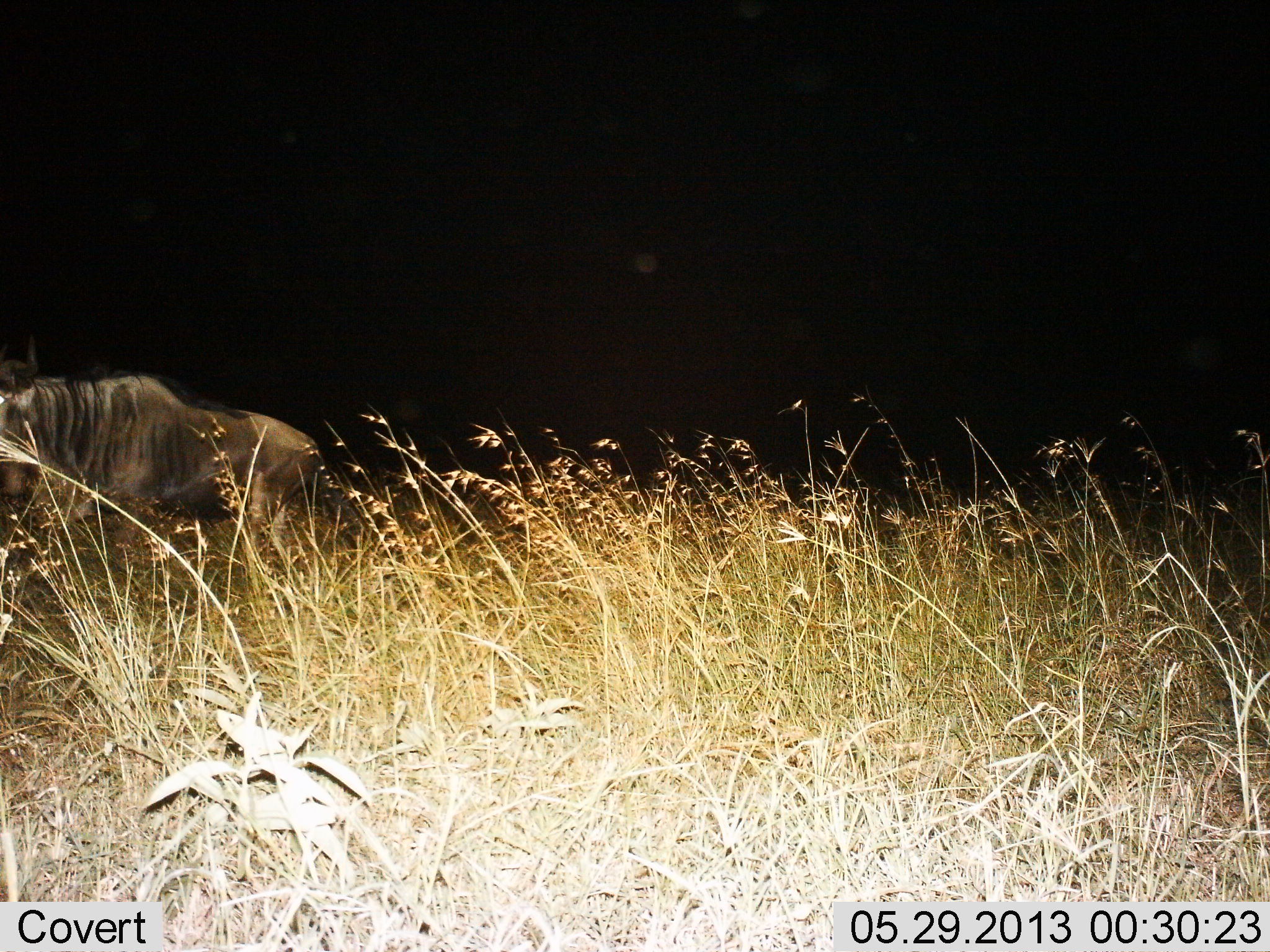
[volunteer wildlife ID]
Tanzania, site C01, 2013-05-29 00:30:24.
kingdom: Animalia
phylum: Chordata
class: Mammalia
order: Artiodactyla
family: Bovidae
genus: Connochaetes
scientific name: Connochaetes taurinus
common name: blue wildebeest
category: wildebeest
Wildebeest (blue wildebeest) (Connochaetes taurinus), count 1. Behavior (volunteer vote fractions): standing 30%, resting 10%, moving 60%, interacting 0%. Young present (vote fraction): 0%. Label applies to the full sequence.